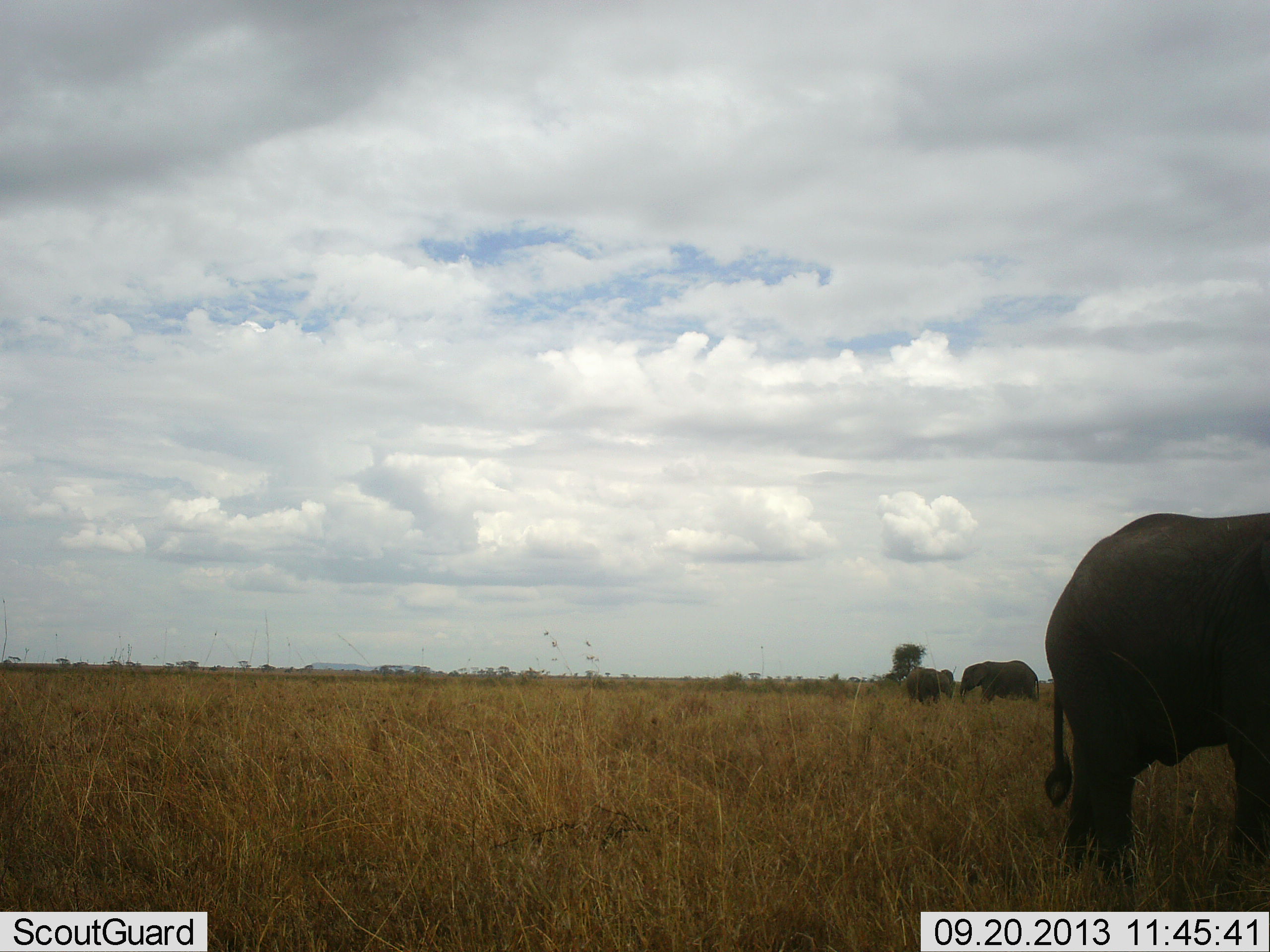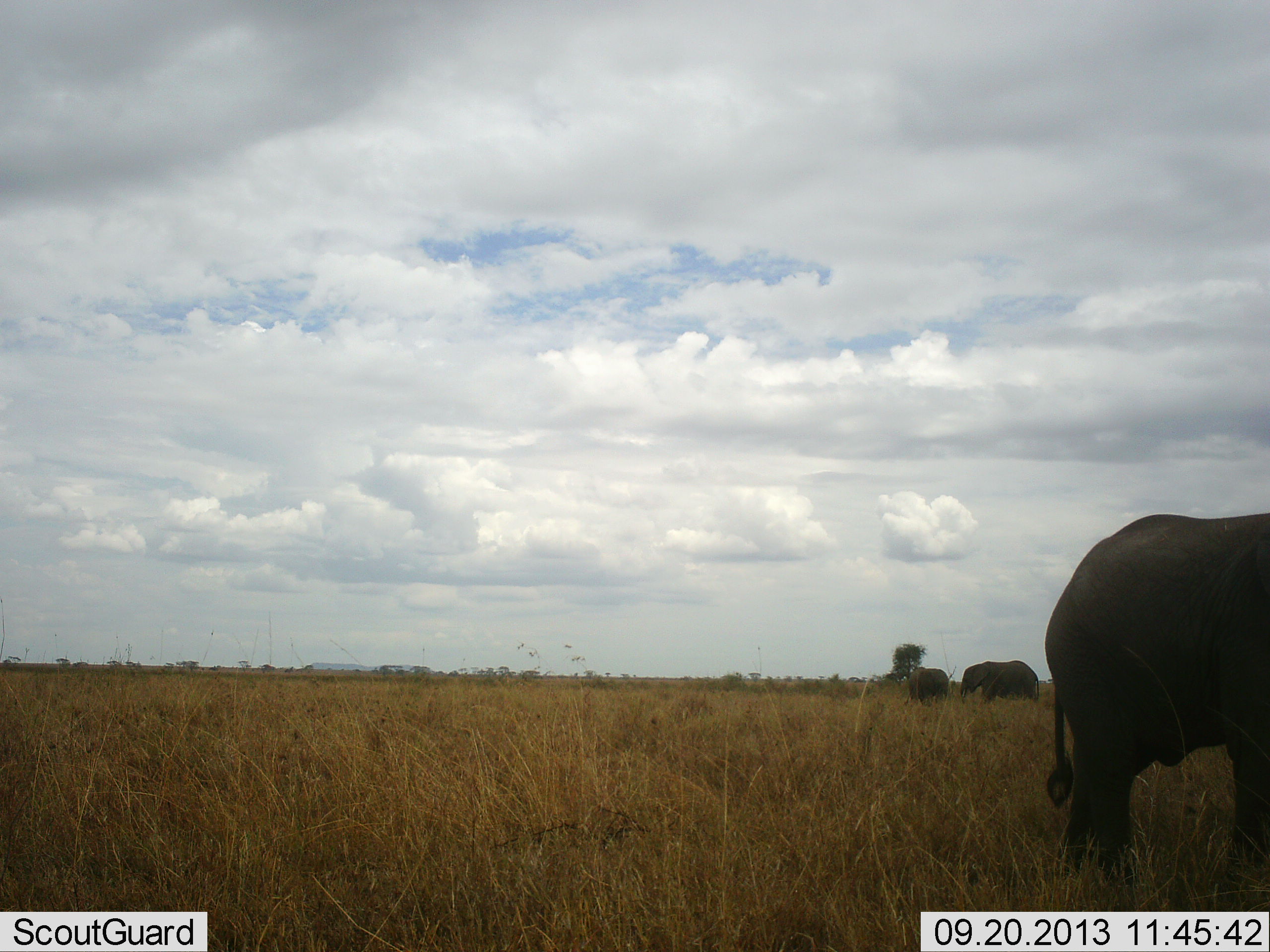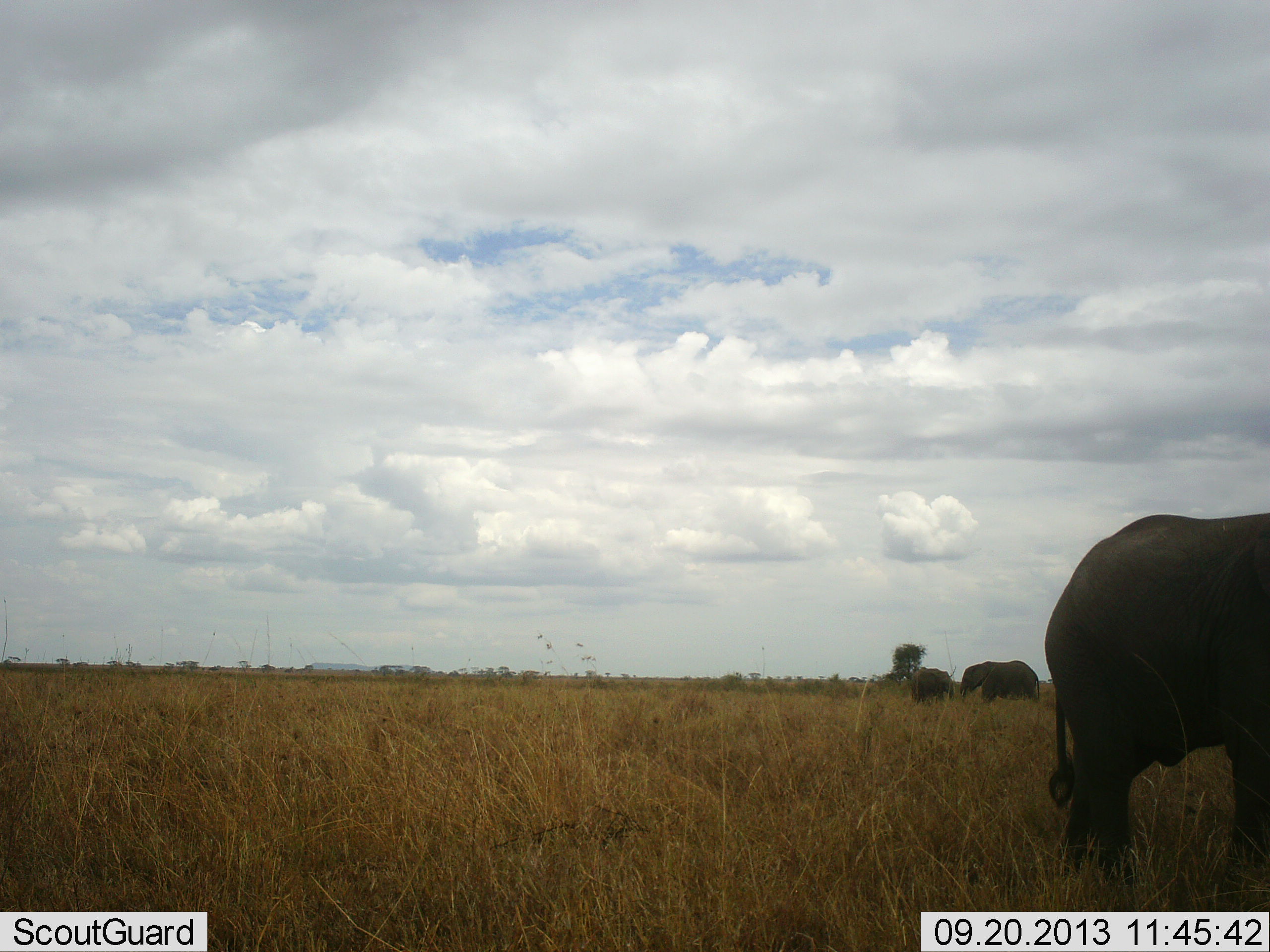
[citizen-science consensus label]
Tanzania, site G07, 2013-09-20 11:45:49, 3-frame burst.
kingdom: Animalia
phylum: Chordata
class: Mammalia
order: Proboscidea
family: Elephantidae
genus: Loxodonta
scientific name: Loxodonta africana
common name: african bush elephant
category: elephant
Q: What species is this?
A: Elephant (african bush elephant) (Loxodonta africana).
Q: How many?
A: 3.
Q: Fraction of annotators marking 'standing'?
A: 77%.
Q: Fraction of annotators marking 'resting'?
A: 11%.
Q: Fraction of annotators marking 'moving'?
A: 23%.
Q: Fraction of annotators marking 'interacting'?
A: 11%.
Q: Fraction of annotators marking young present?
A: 6%.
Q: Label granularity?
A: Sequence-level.